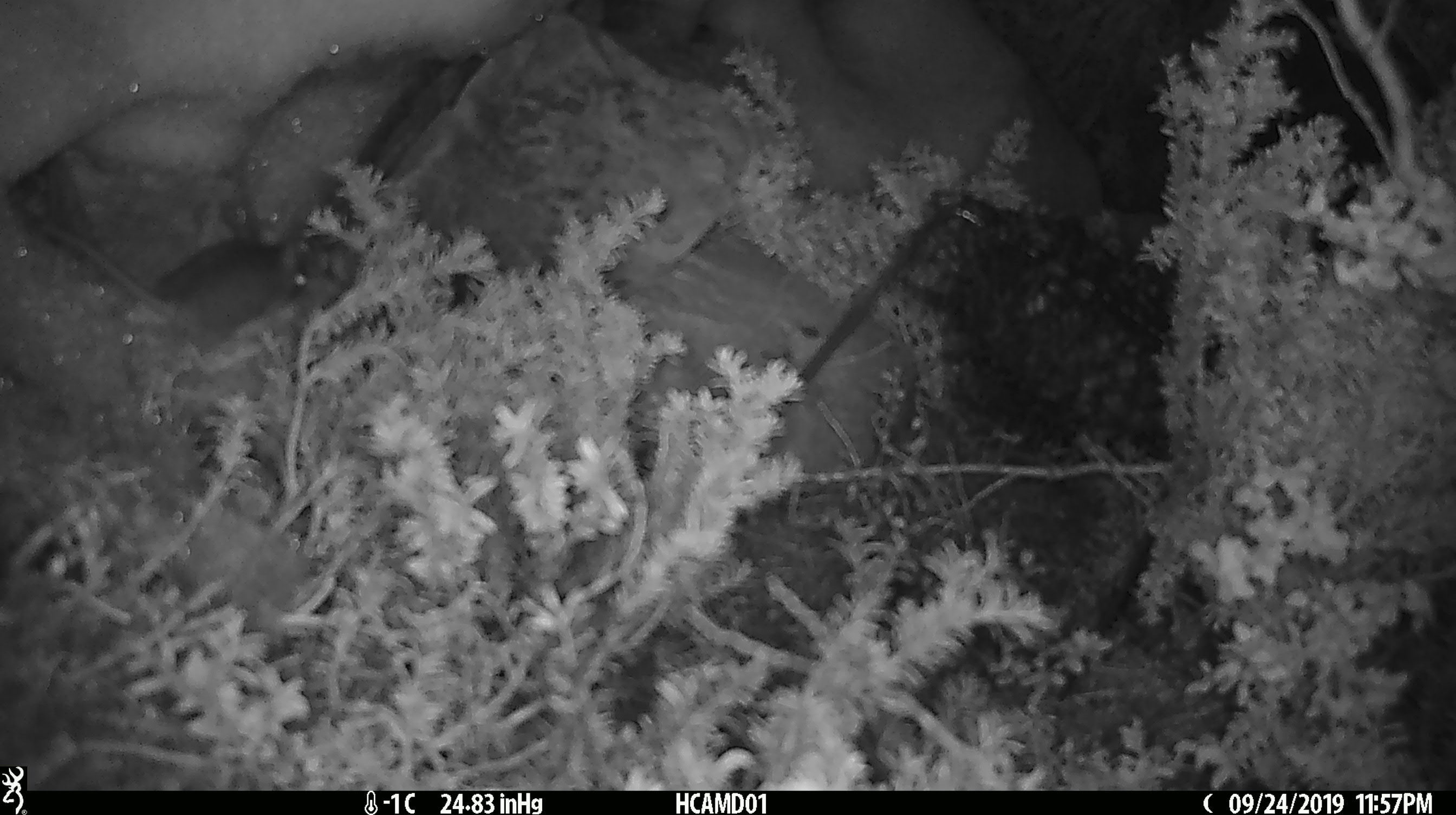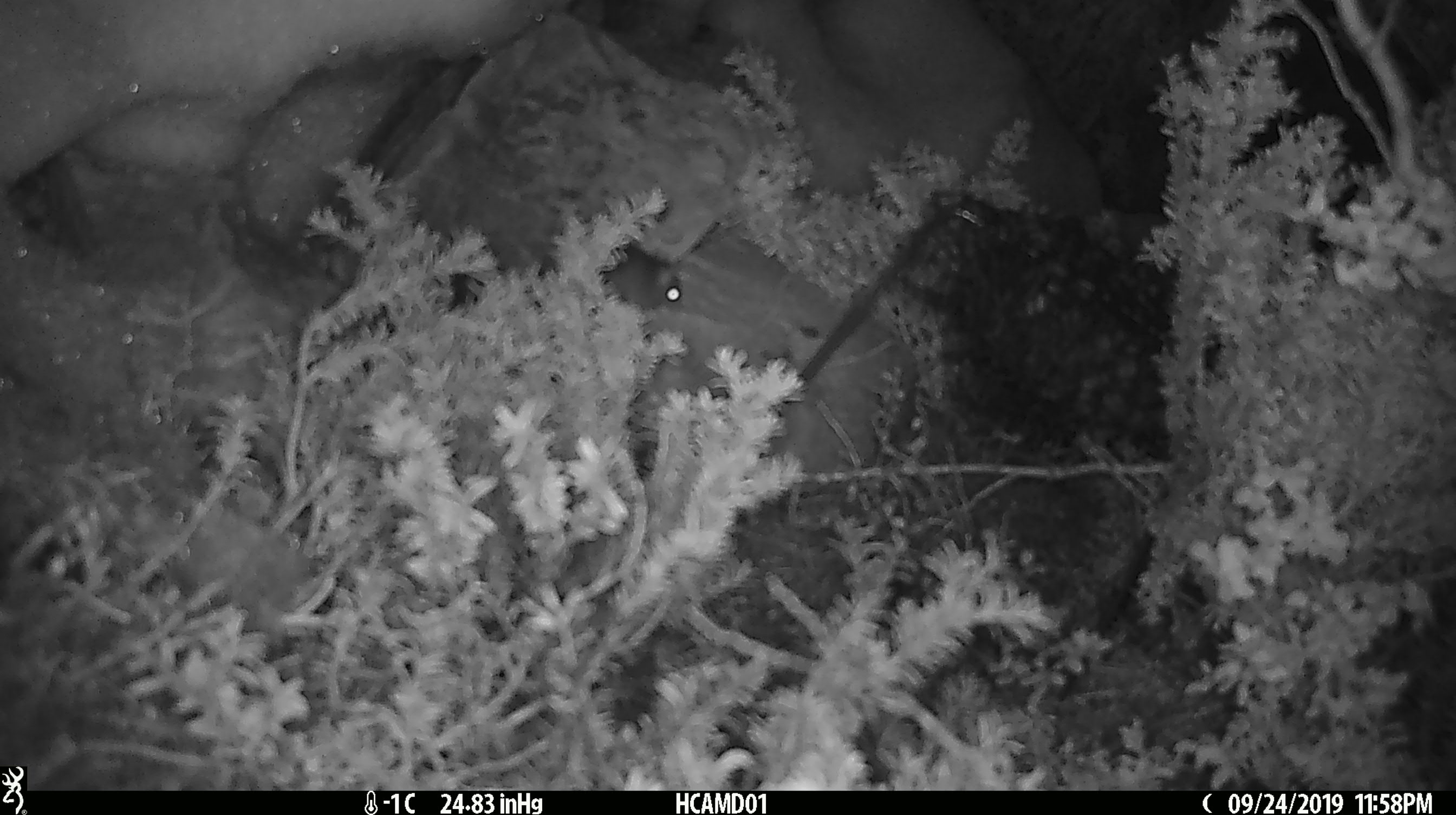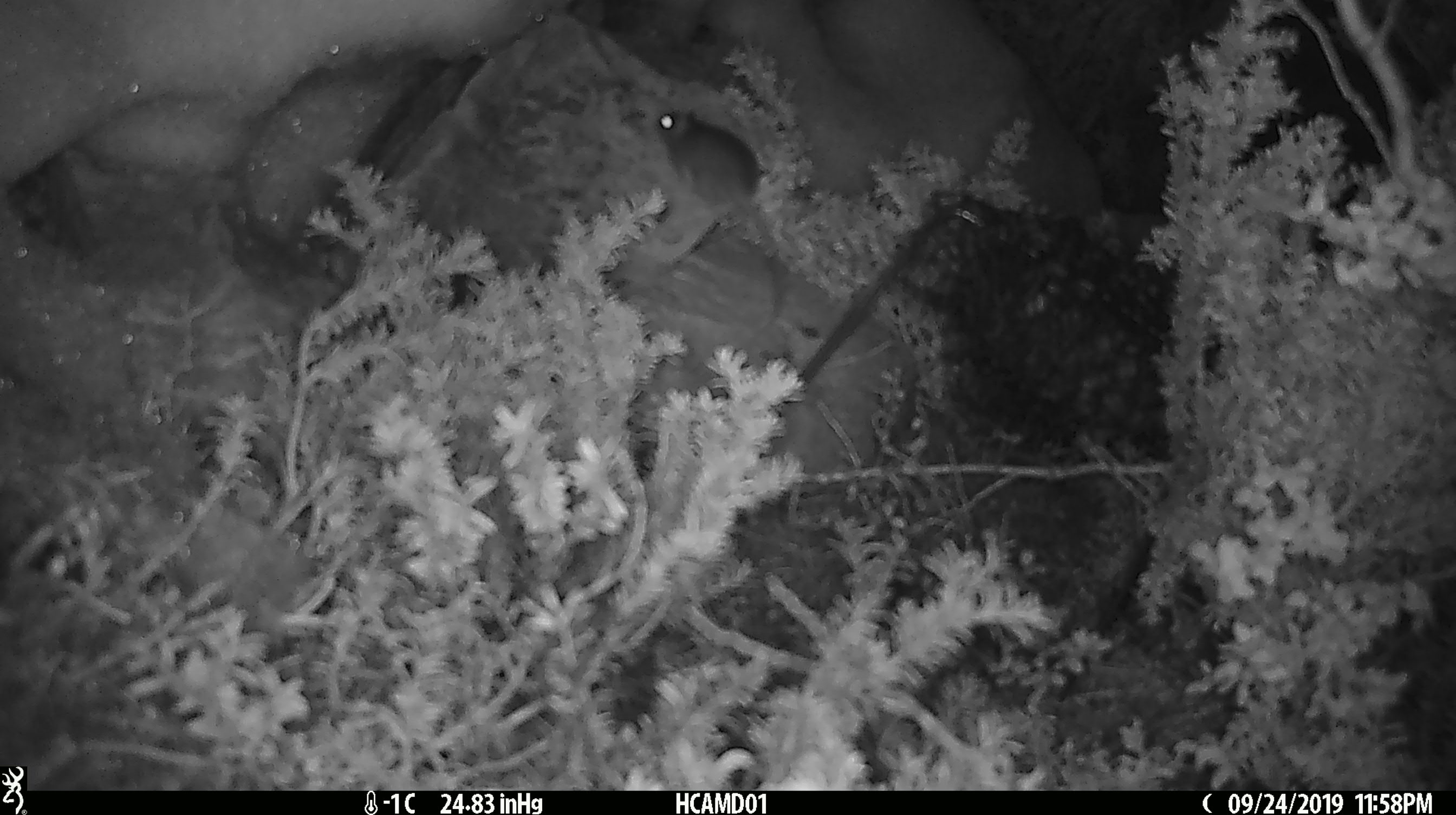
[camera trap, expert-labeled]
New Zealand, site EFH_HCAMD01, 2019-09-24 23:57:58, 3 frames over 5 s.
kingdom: Animalia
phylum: Chordata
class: Mammalia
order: Rodentia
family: Muridae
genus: Mus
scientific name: Mus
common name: mouse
Mouse (Mus).